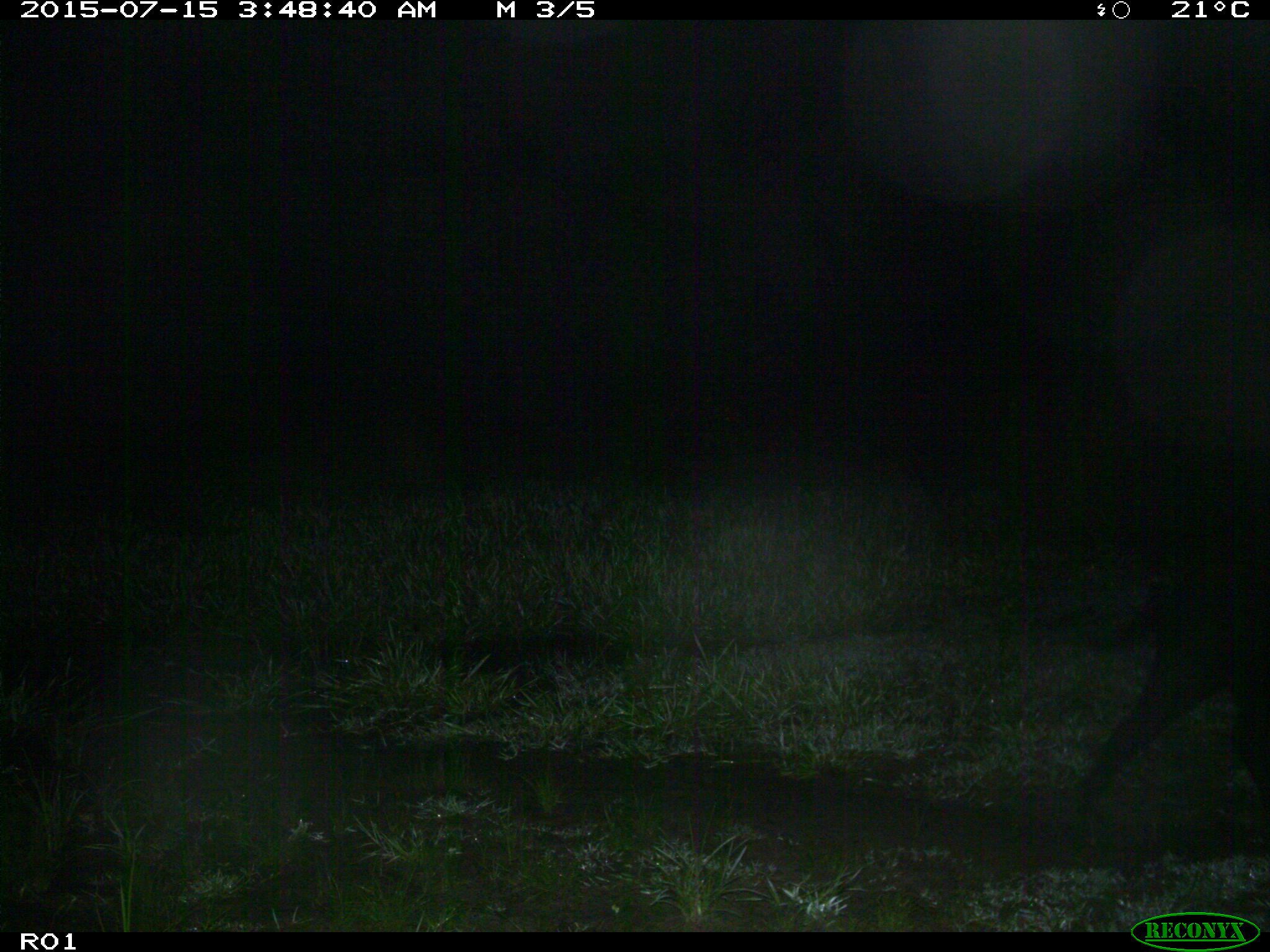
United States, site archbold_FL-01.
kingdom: Animalia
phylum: Chordata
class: Mammalia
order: Artiodactyla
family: Suidae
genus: Sus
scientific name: Sus scrofa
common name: wild boar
Sus scrofa (wild boar).